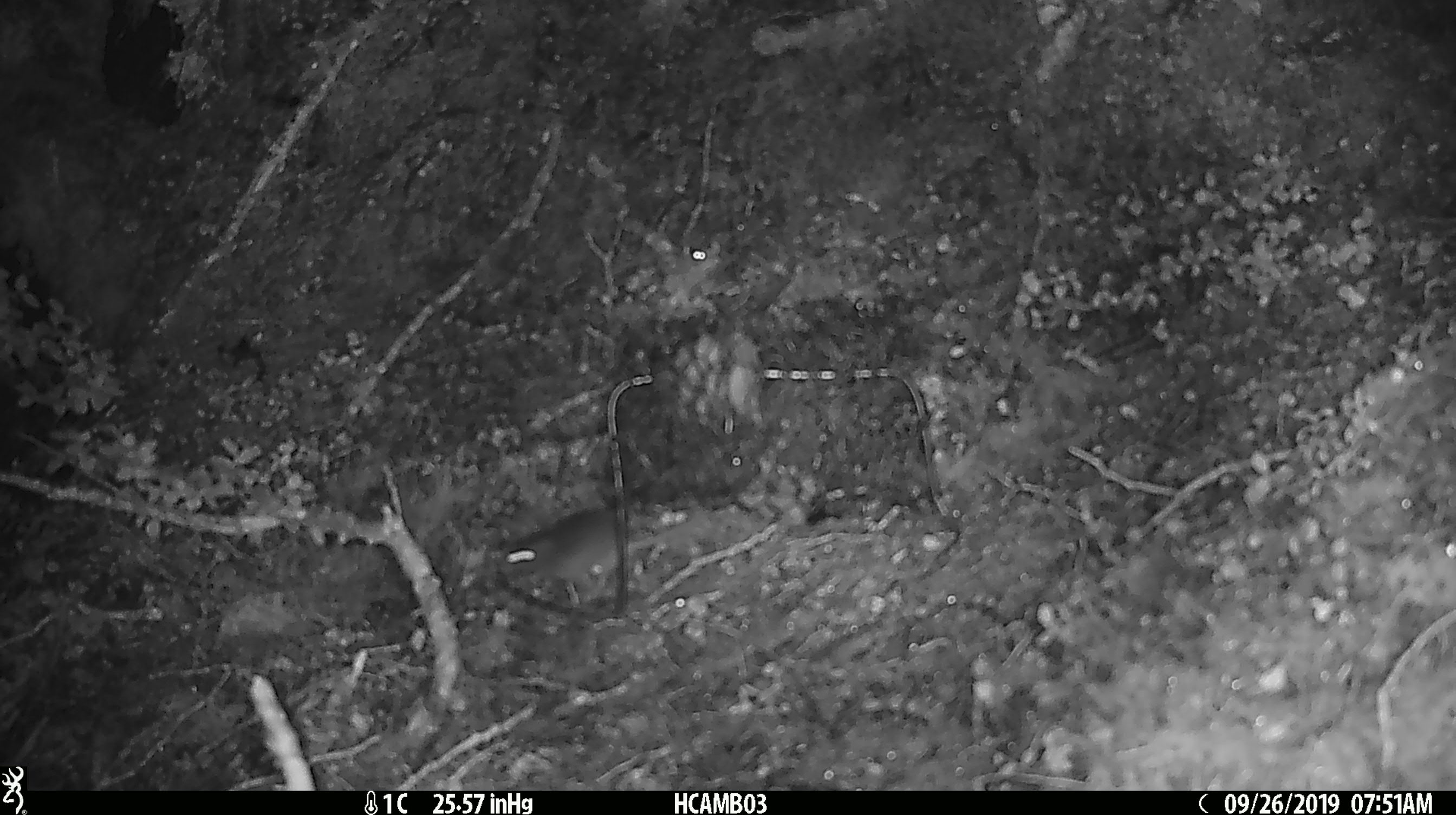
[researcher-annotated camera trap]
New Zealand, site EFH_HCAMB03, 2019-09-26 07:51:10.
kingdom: Animalia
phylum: Chordata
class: Mammalia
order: Rodentia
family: Muridae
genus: Mus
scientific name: Mus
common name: mouse